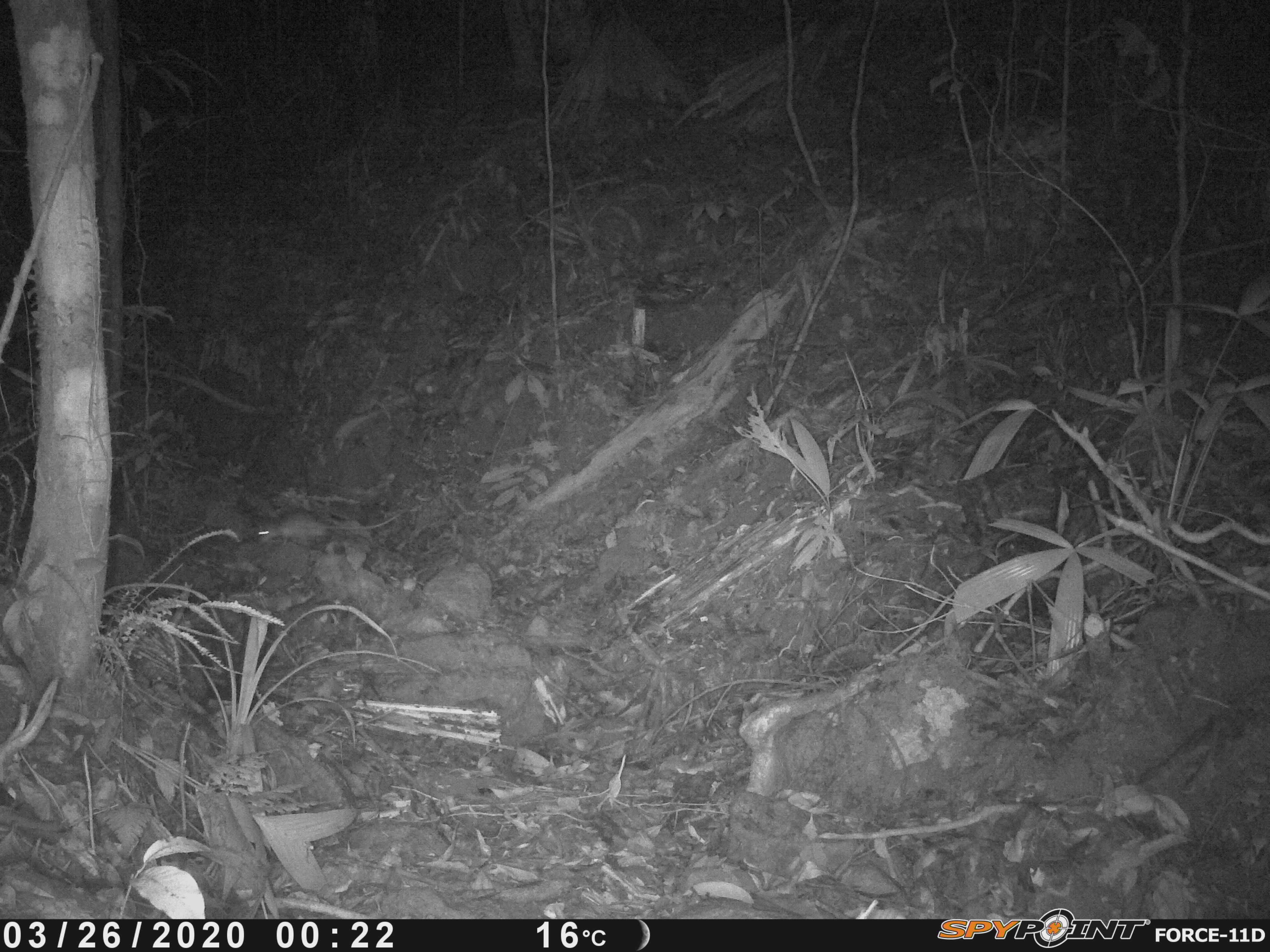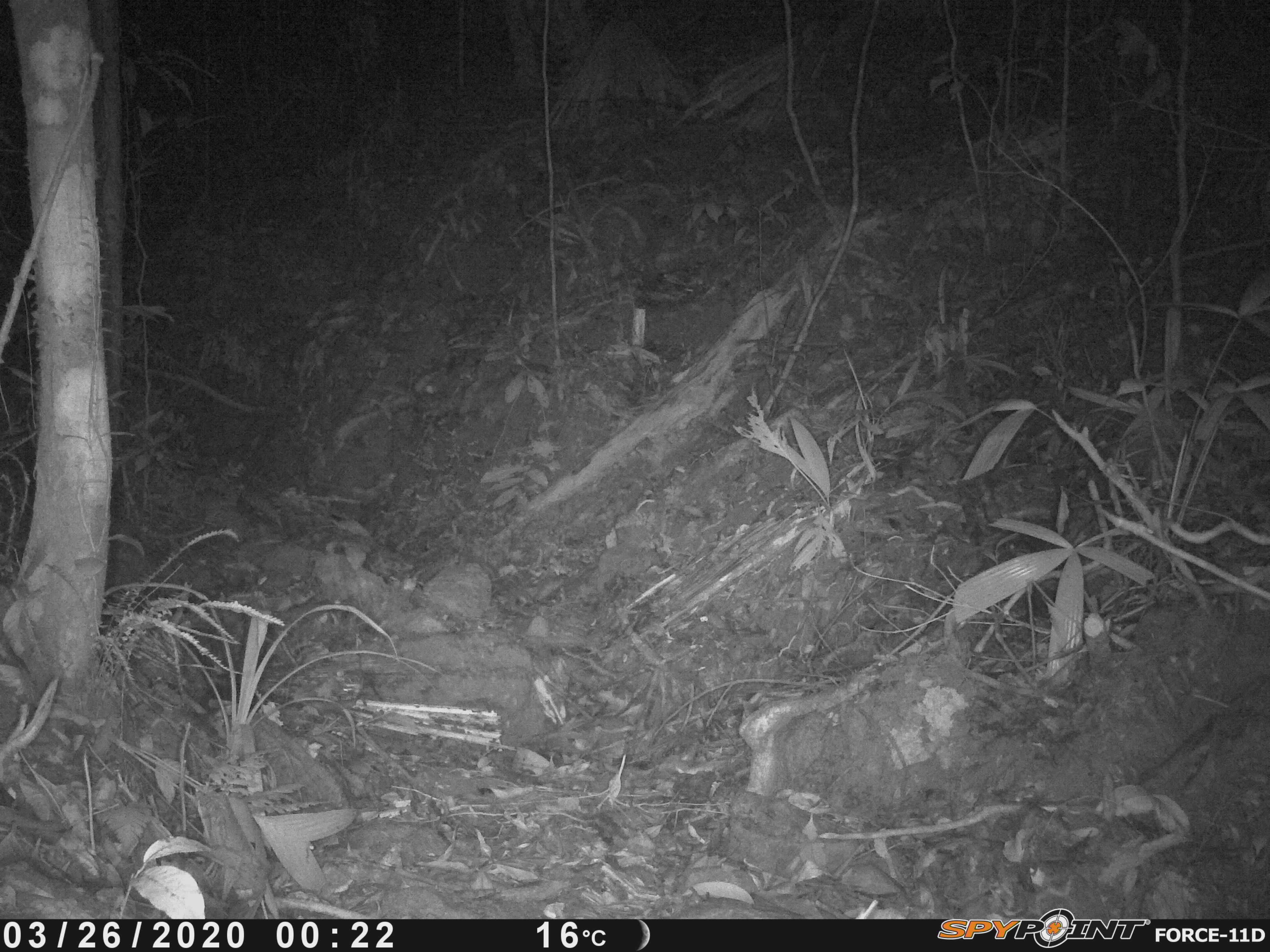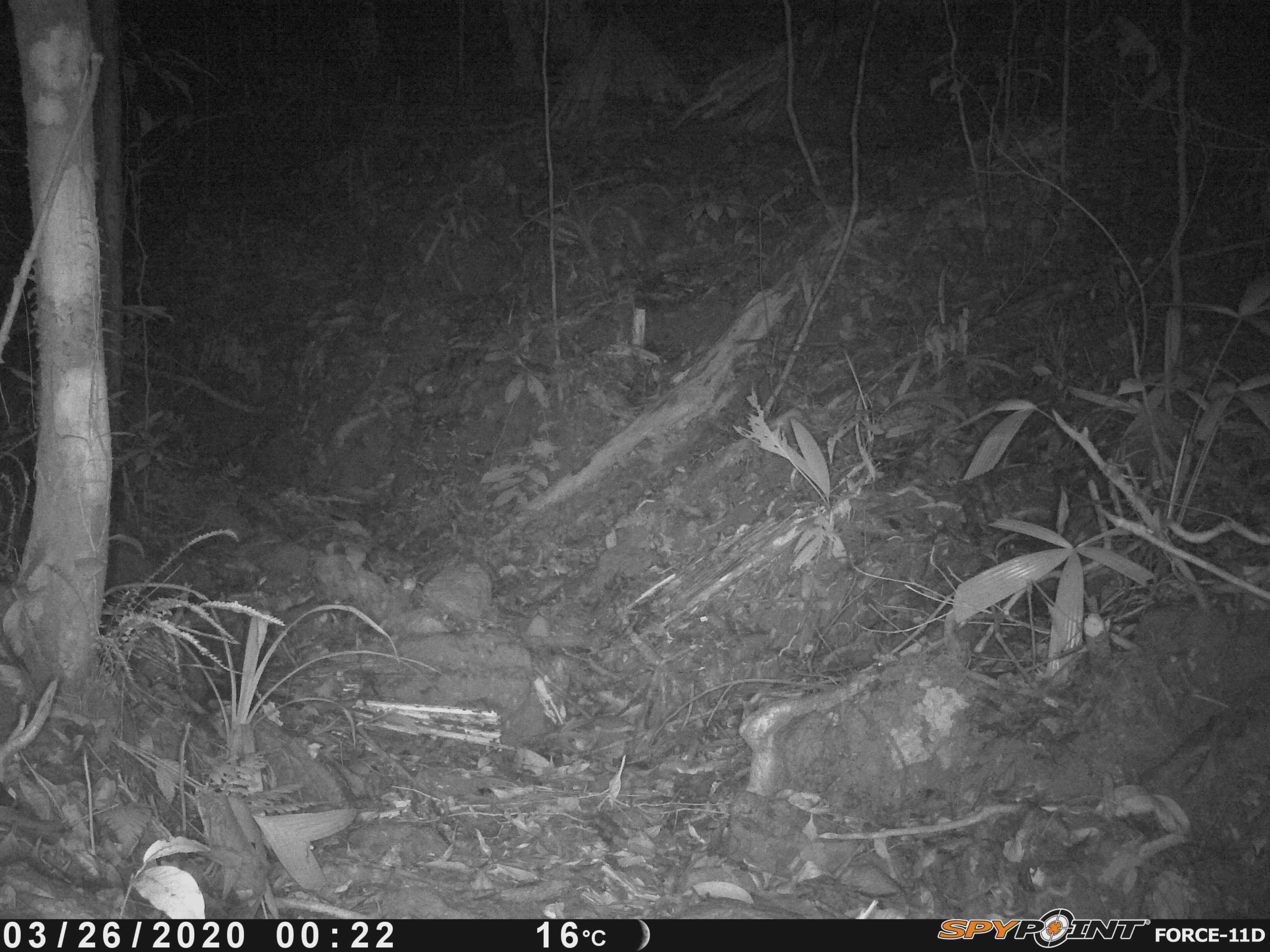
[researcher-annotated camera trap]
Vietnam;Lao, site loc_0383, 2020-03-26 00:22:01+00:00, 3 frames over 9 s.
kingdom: Animalia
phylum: Chordata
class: Mammalia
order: Rodentia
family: Muridae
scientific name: Muridae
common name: old-world mice and rats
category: unidentified murid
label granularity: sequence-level